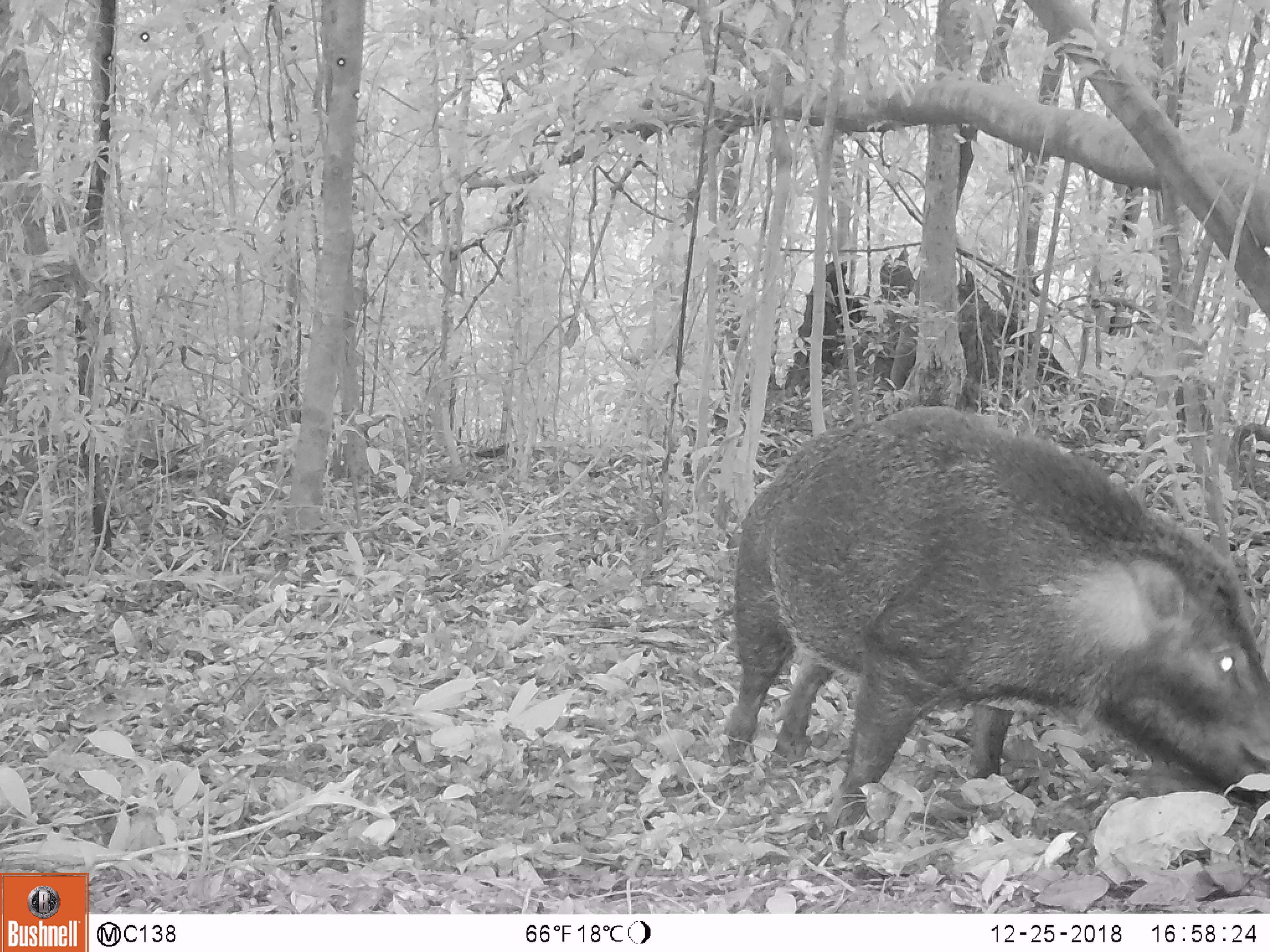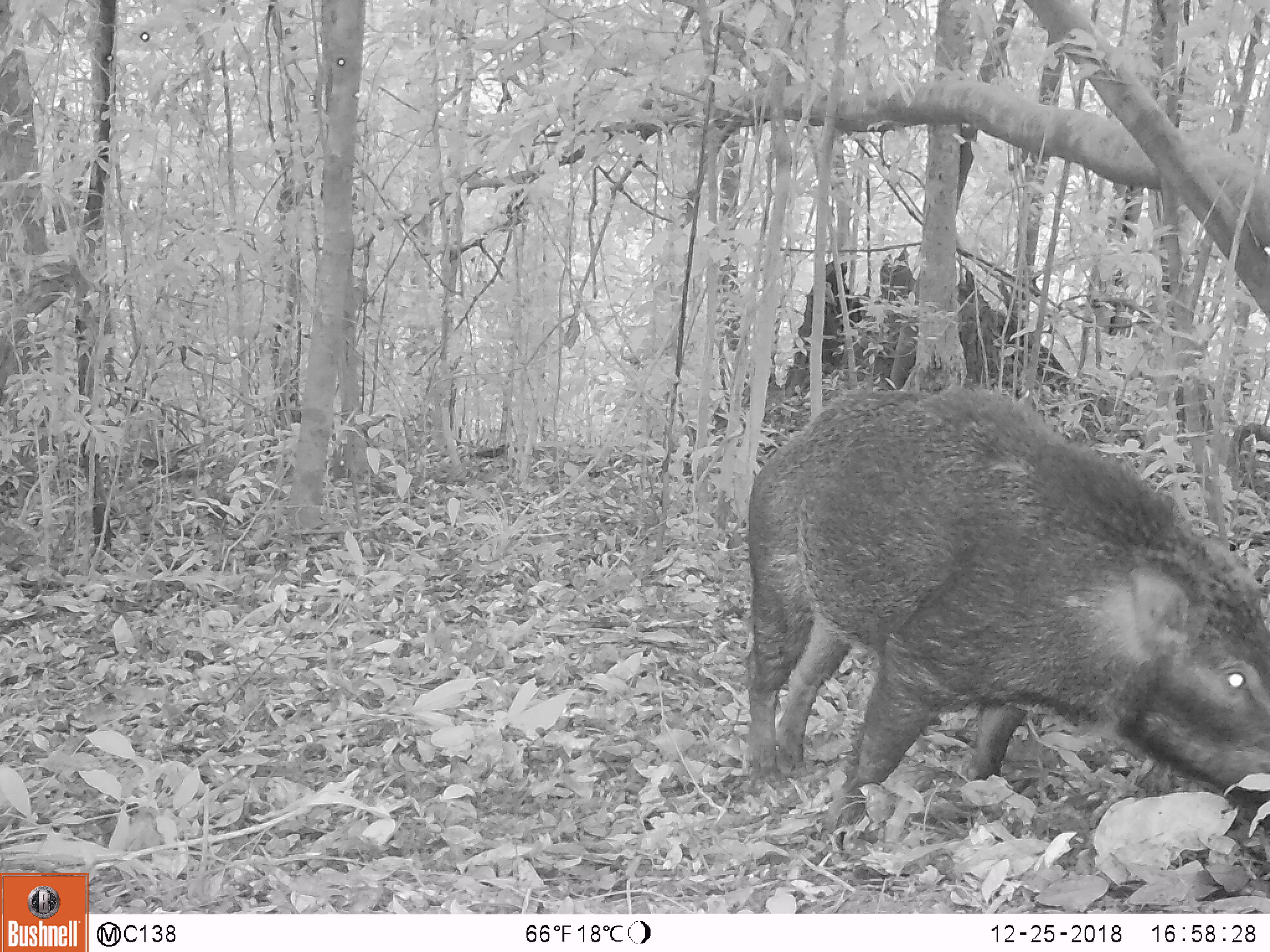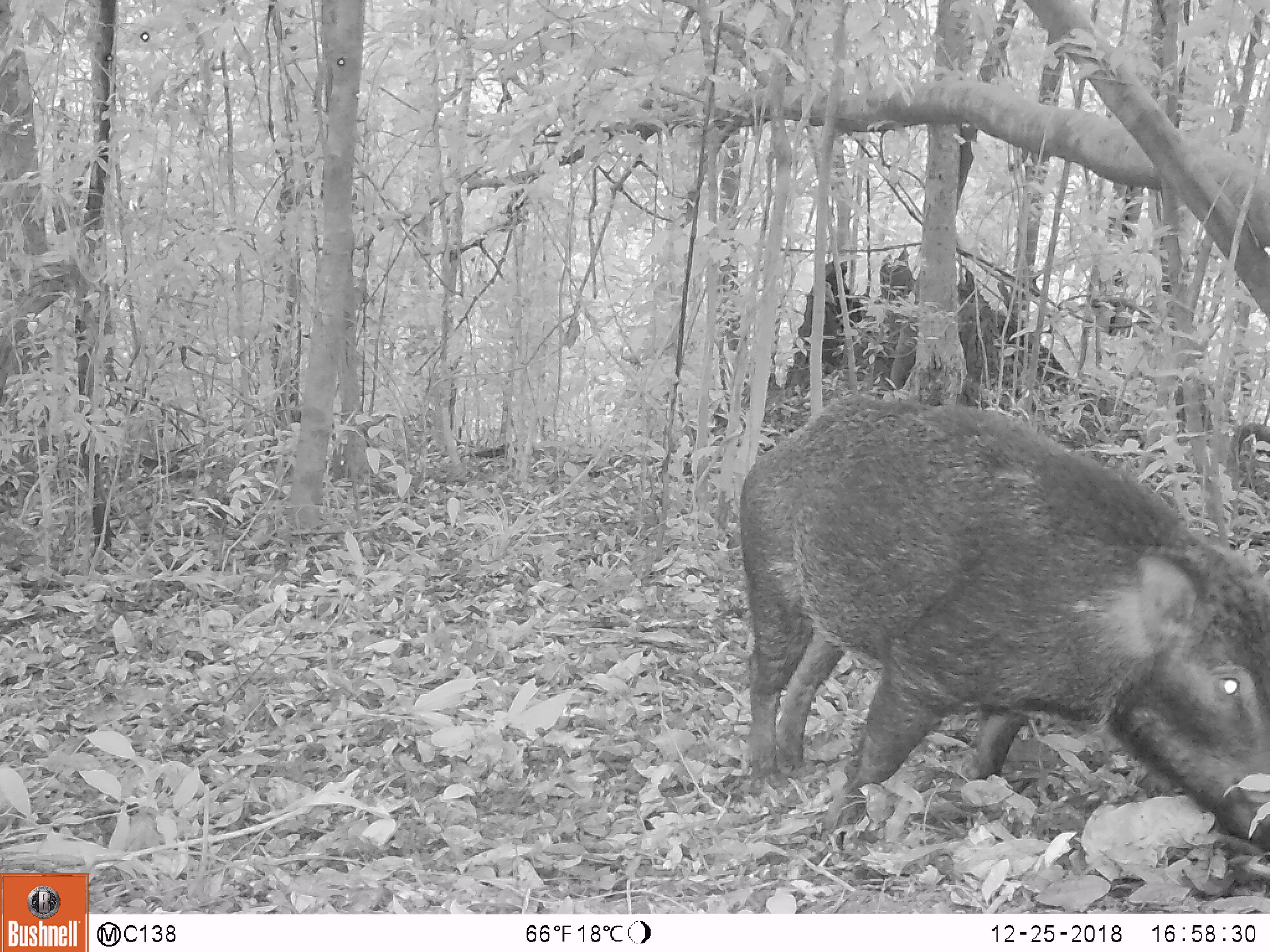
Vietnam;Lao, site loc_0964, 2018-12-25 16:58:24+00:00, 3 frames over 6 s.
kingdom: Animalia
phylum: Chordata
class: Mammalia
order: Artiodactyla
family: Suidae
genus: Sus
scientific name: Sus scrofa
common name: eurasian wild pig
Eurasian wild pig (Sus scrofa). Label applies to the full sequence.